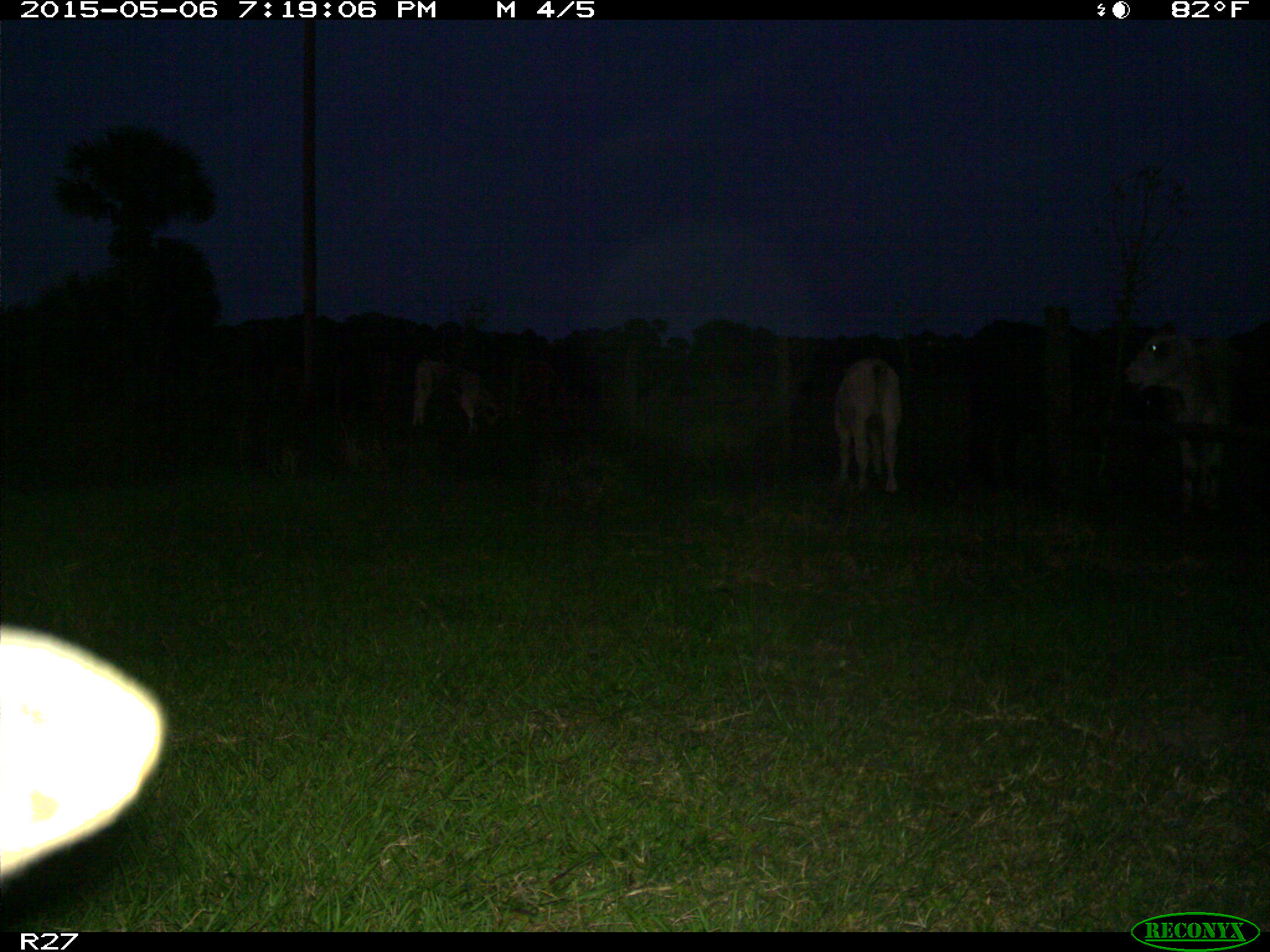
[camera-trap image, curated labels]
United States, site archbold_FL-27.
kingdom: Animalia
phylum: Chordata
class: Mammalia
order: Artiodactyla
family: Bovidae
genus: Bos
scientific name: Bos taurus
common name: domestic cow